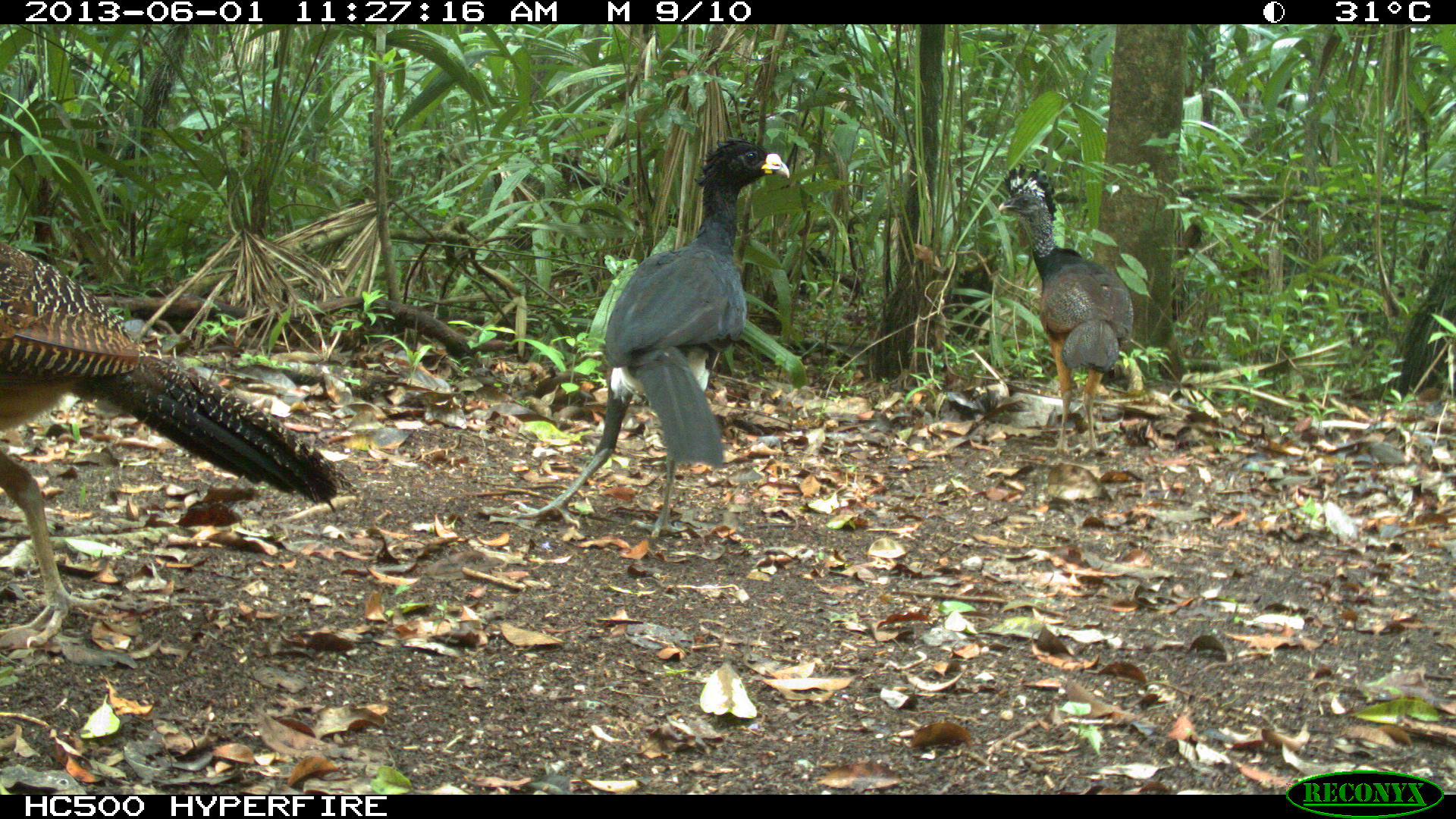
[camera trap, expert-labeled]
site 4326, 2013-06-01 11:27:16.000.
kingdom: Animalia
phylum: Chordata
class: Aves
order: Galliformes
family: Cracidae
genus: Crax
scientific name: Crax rubra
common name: great curassow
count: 3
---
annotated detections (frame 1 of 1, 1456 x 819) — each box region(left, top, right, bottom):
crax rubra: region(0, 236, 357, 651); region(510, 135, 791, 538); region(996, 160, 1132, 456)